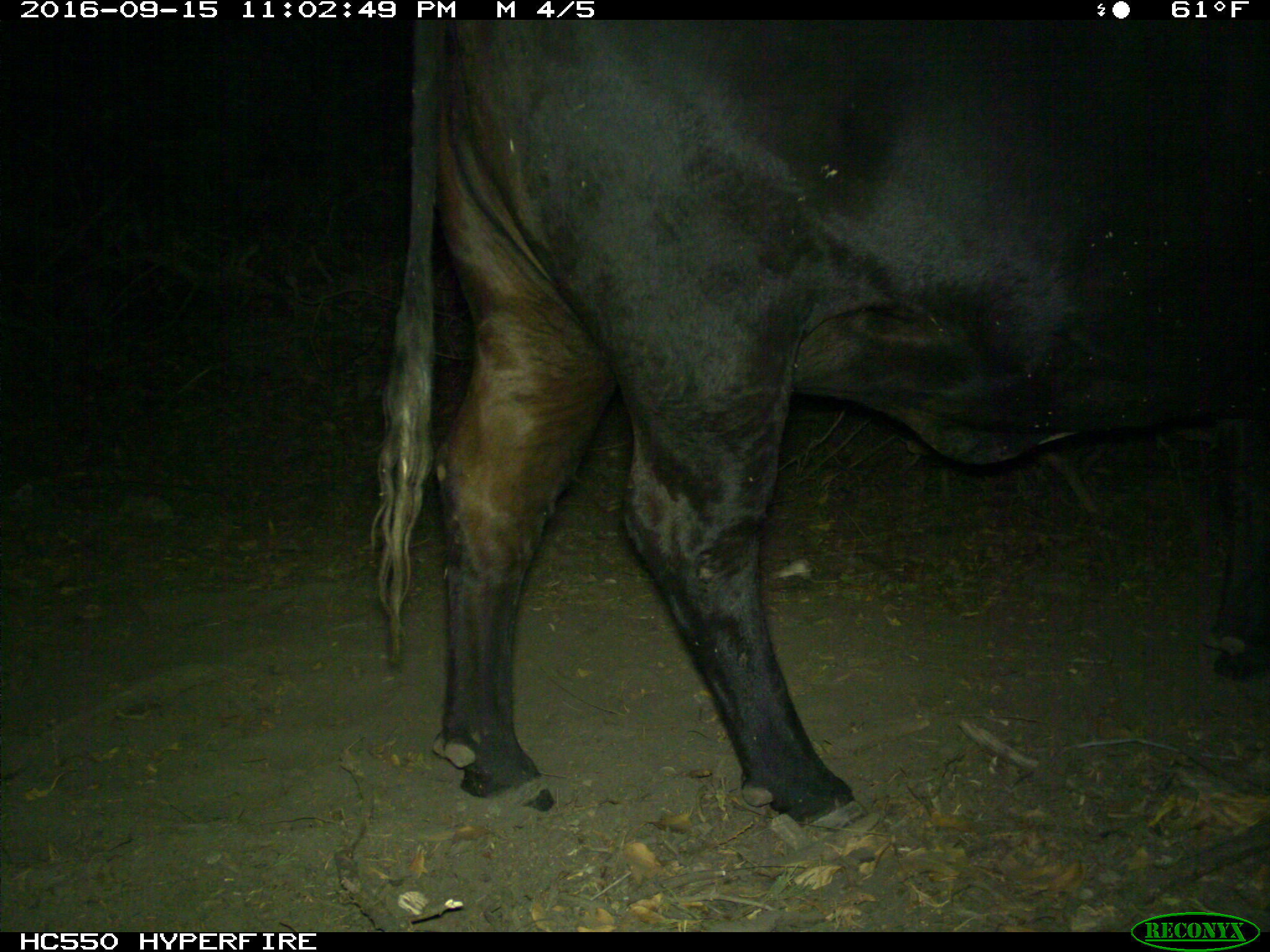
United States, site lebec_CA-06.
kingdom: Animalia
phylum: Chordata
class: Mammalia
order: Artiodactyla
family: Bovidae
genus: Bos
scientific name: Bos taurus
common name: domestic cow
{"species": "Bos taurus (domestic cow)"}